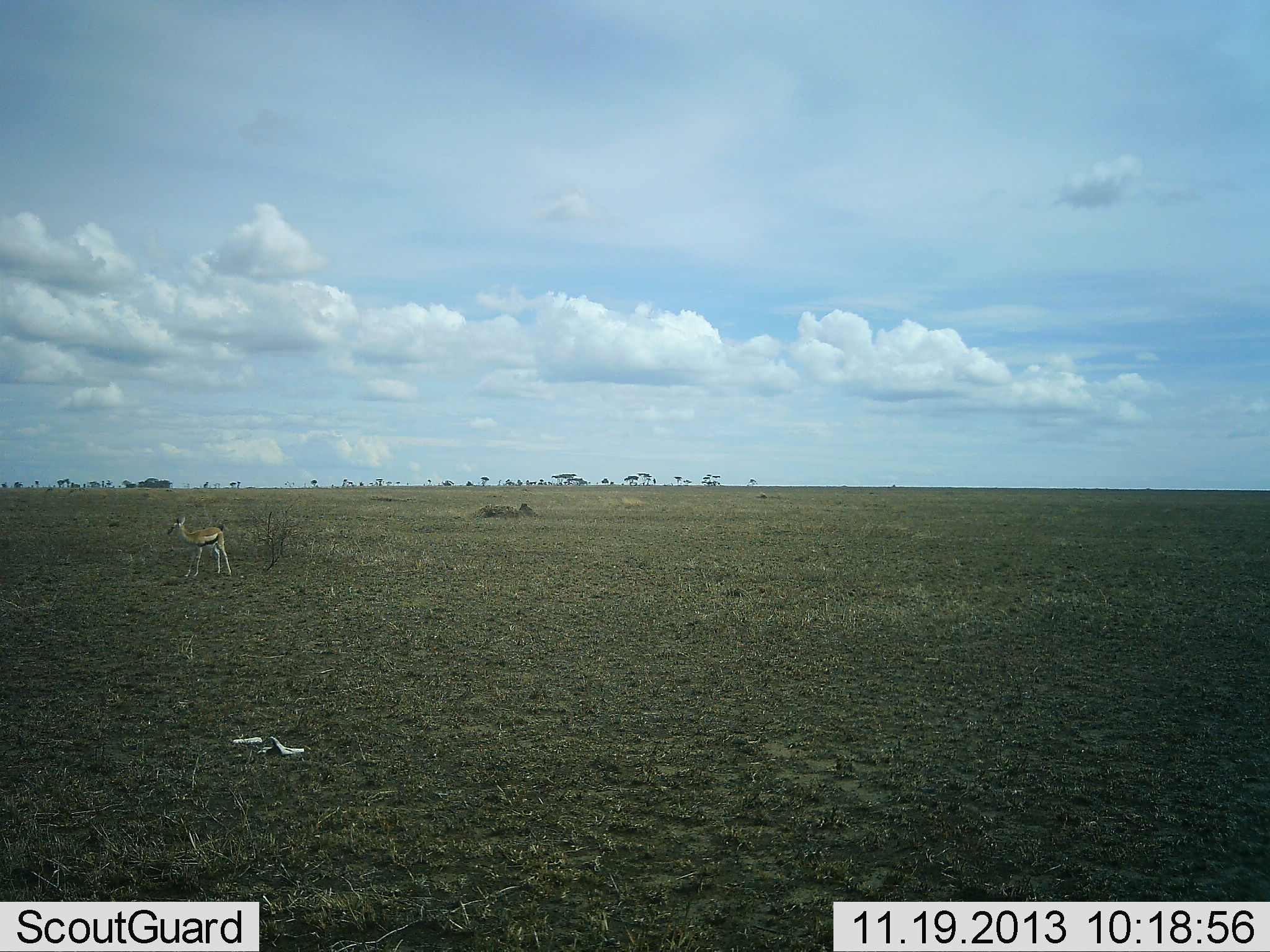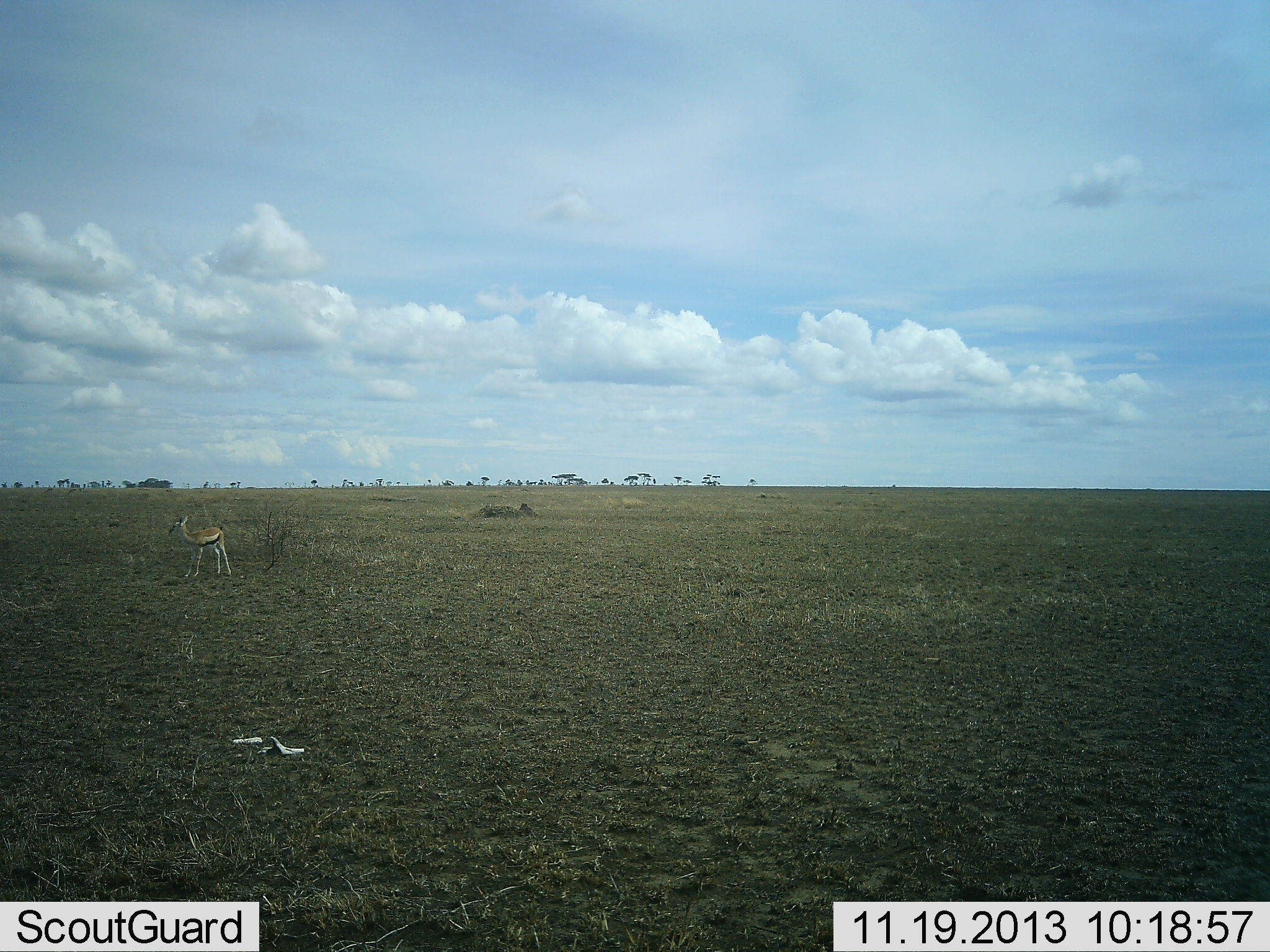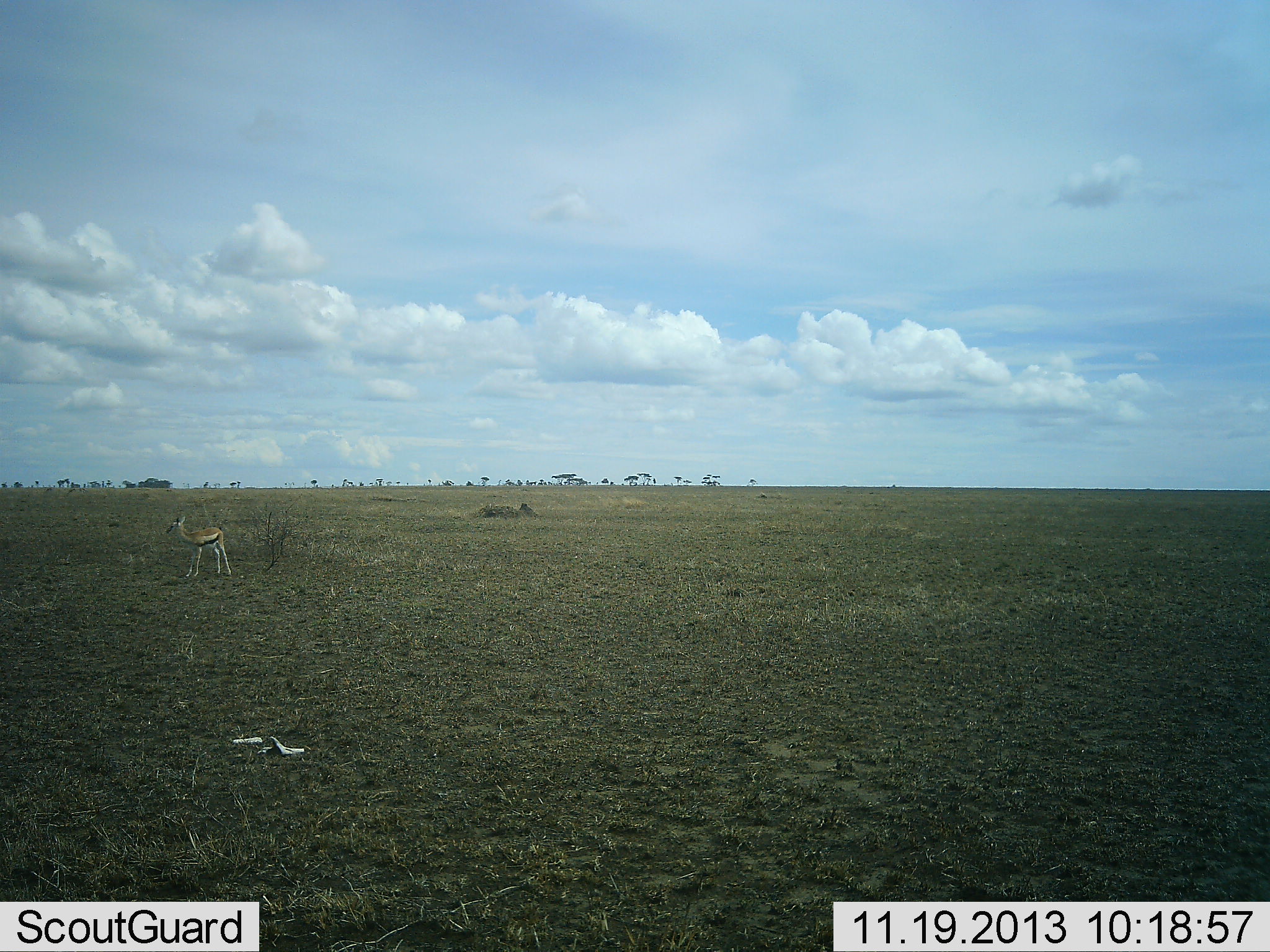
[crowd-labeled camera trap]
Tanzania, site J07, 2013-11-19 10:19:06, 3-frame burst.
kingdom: Animalia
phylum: Chordata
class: Mammalia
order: Artiodactyla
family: Bovidae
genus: Eudorcas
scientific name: Eudorcas thomsonii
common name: thomson's gazelle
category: gazellethomsons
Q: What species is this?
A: Gazellethomsons (thomson's gazelle) (Eudorcas thomsonii).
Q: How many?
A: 1.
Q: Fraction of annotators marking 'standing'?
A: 100%.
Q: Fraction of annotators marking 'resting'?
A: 4%.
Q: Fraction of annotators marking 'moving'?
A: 0%.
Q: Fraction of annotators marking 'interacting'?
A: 0%.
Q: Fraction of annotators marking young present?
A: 4%.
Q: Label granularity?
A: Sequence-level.